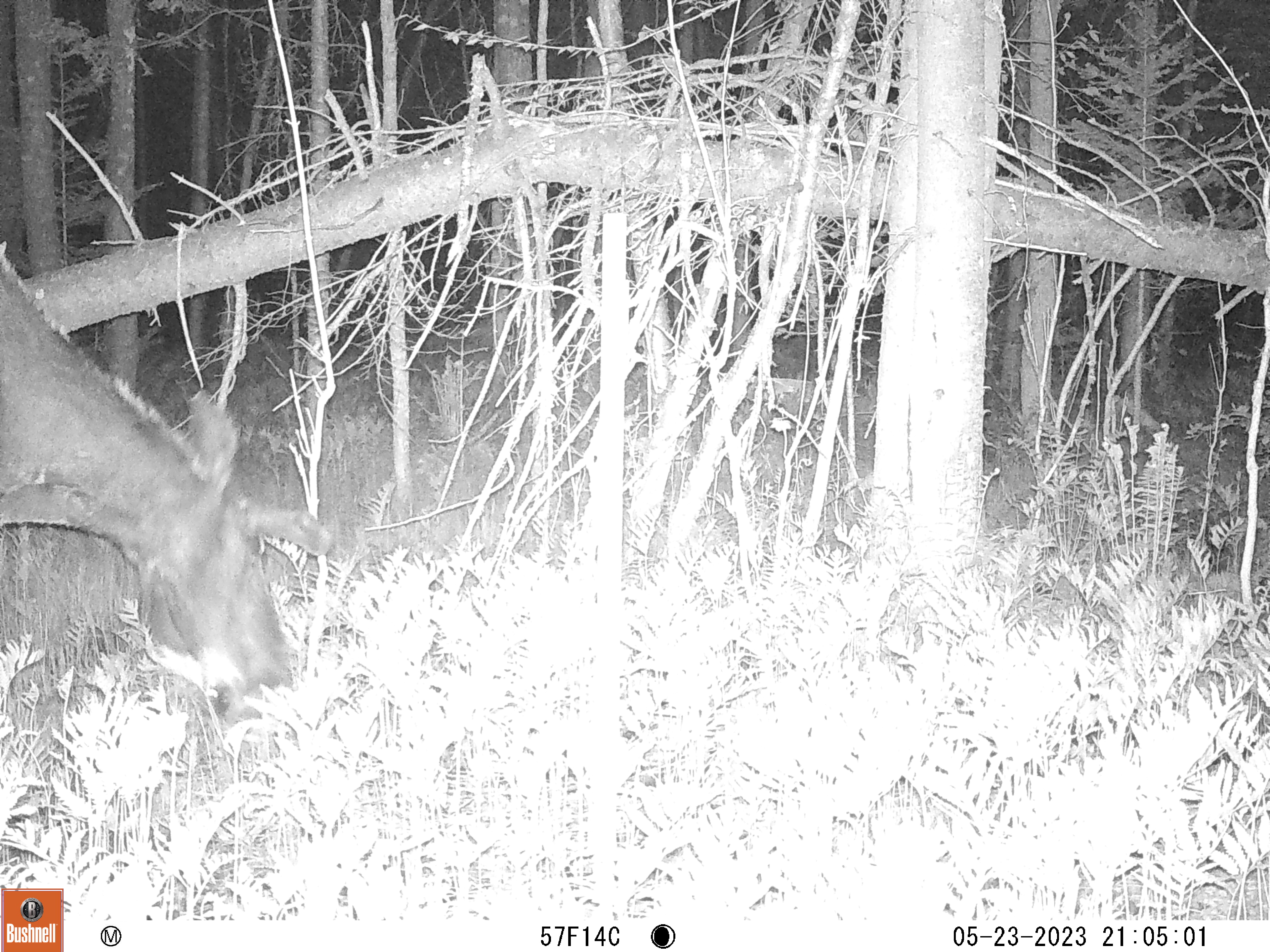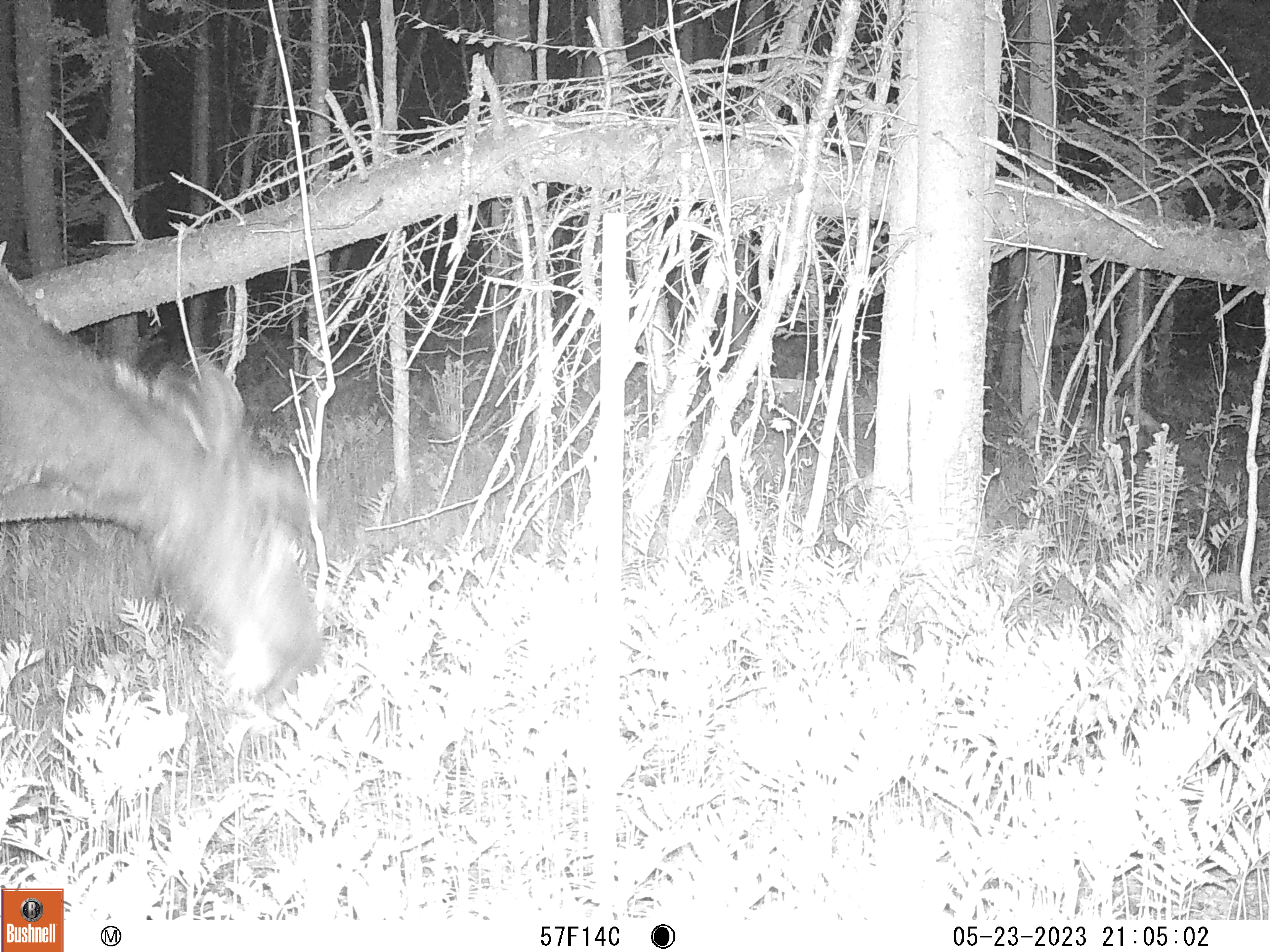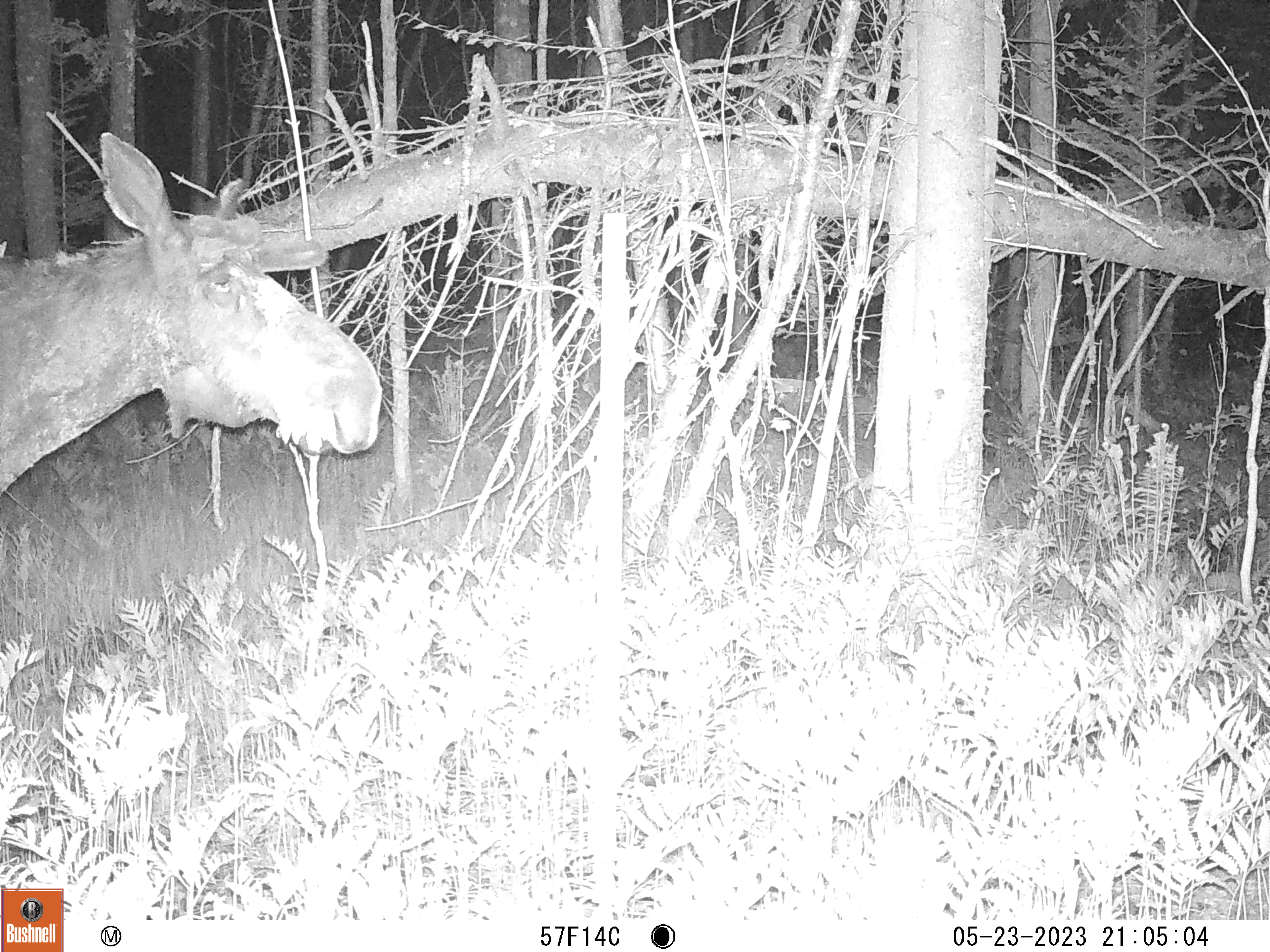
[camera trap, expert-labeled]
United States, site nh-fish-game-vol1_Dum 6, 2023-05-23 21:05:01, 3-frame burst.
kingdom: Animalia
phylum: Chordata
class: Mammalia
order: Artiodactyla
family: Cervidae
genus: Alces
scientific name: Alces alces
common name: moose